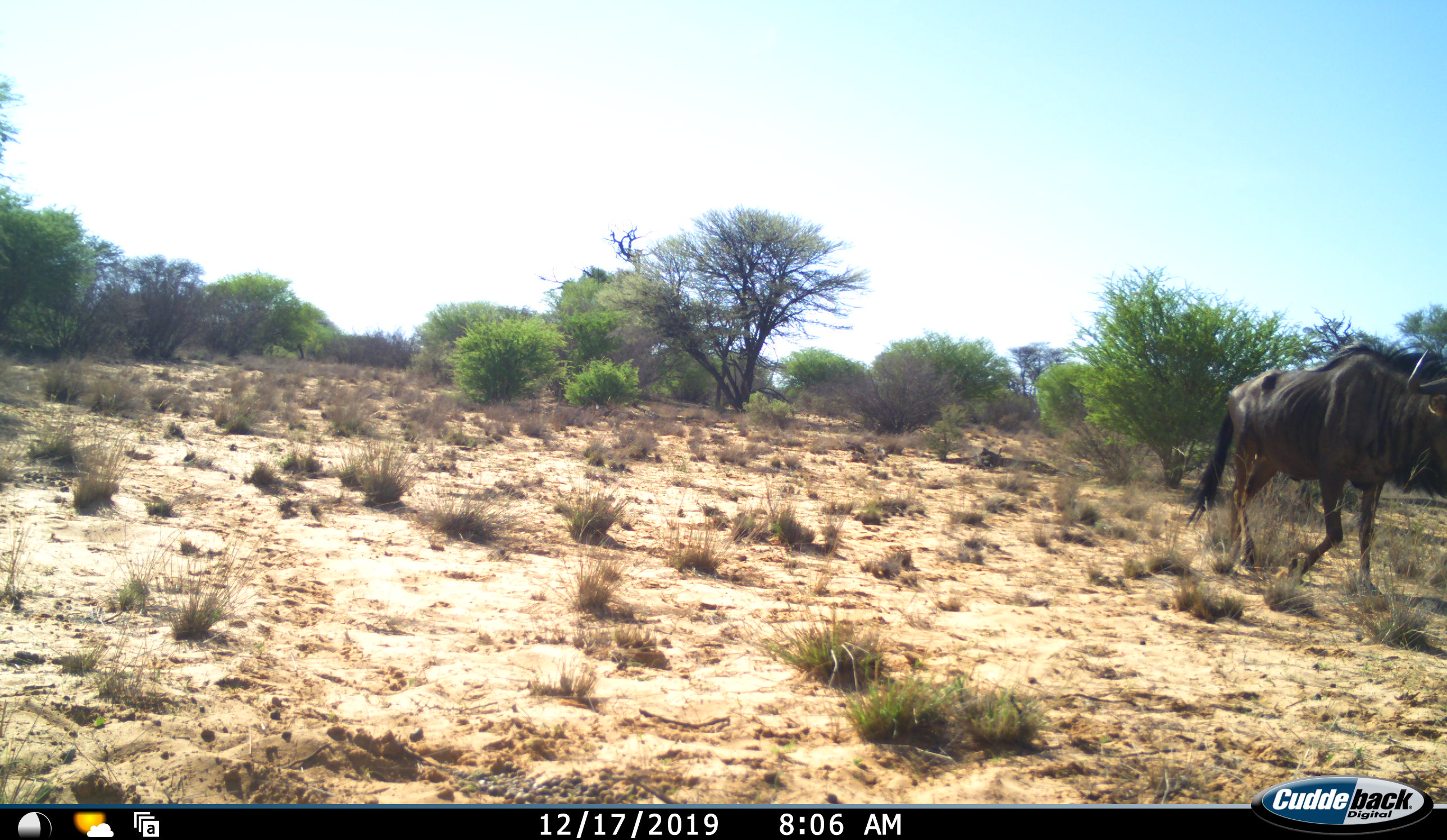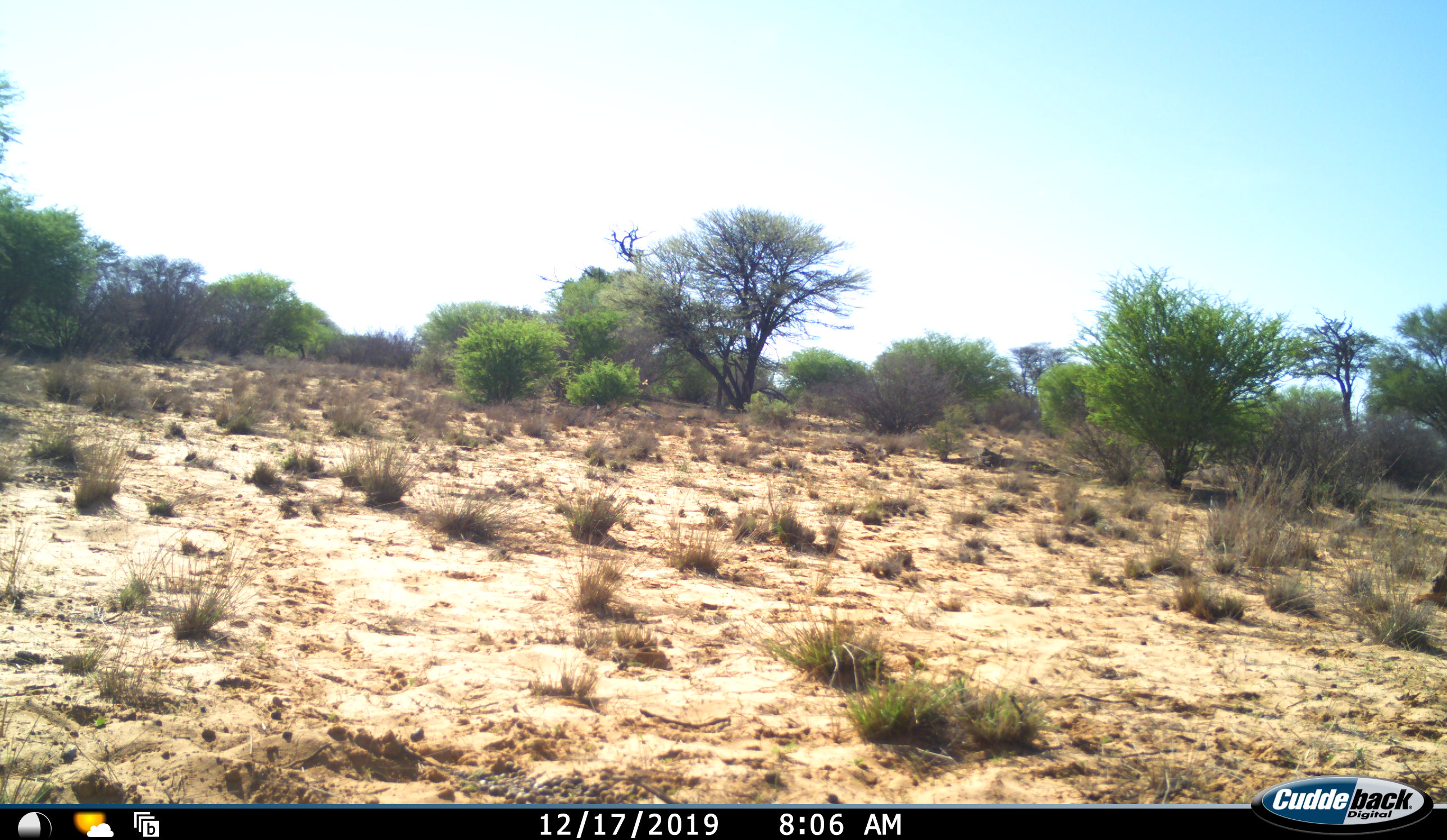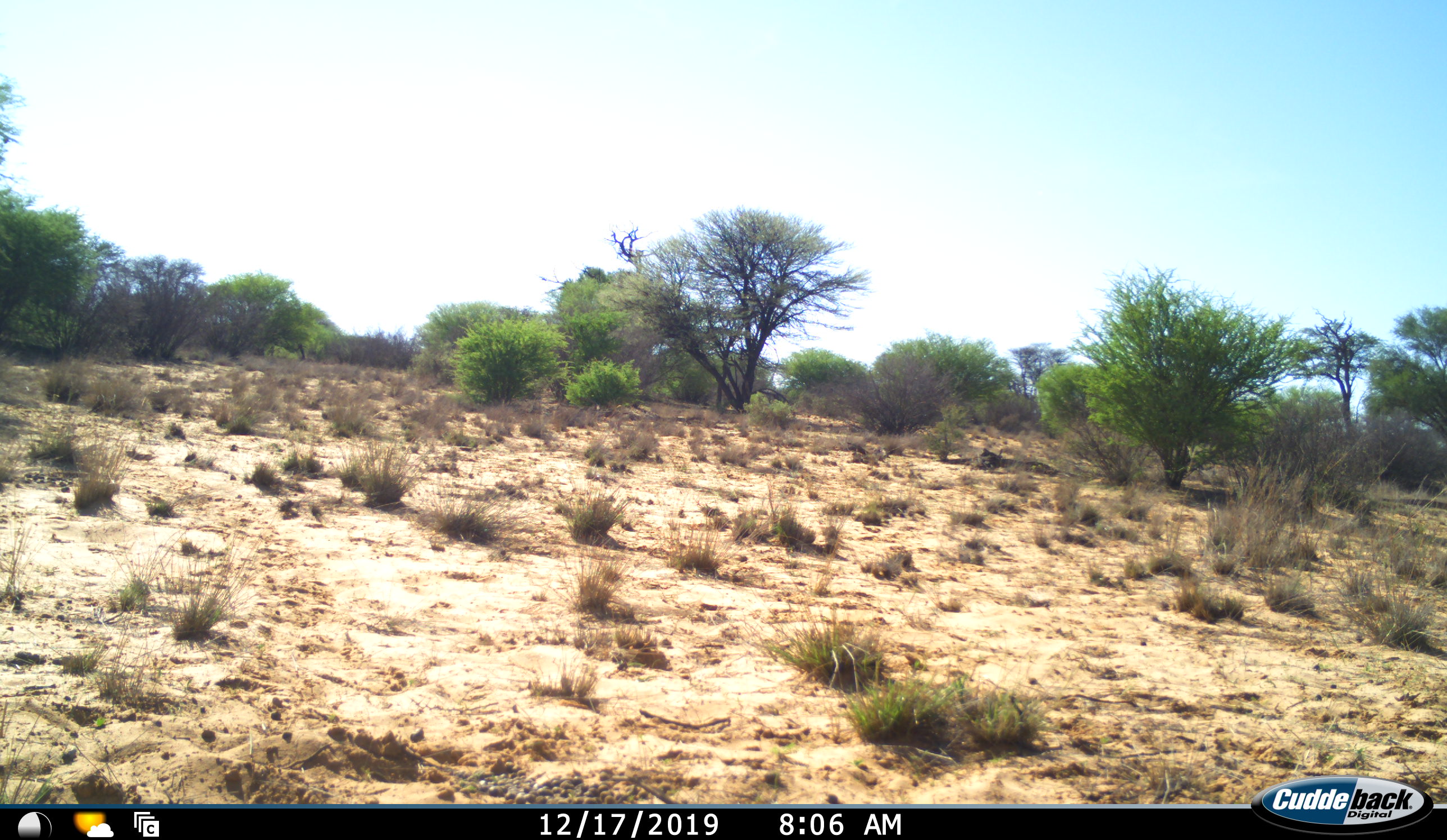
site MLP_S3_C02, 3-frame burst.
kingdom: Animalia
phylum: Chordata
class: Mammalia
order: Artiodactyla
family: Bovidae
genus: Connochaetes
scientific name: Connochaetes taurinus taurinus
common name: blue wildebeest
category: wildebeestblue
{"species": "wildebeestblue (blue wildebeest) (Connochaetes taurinus taurinus)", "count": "1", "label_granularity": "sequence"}